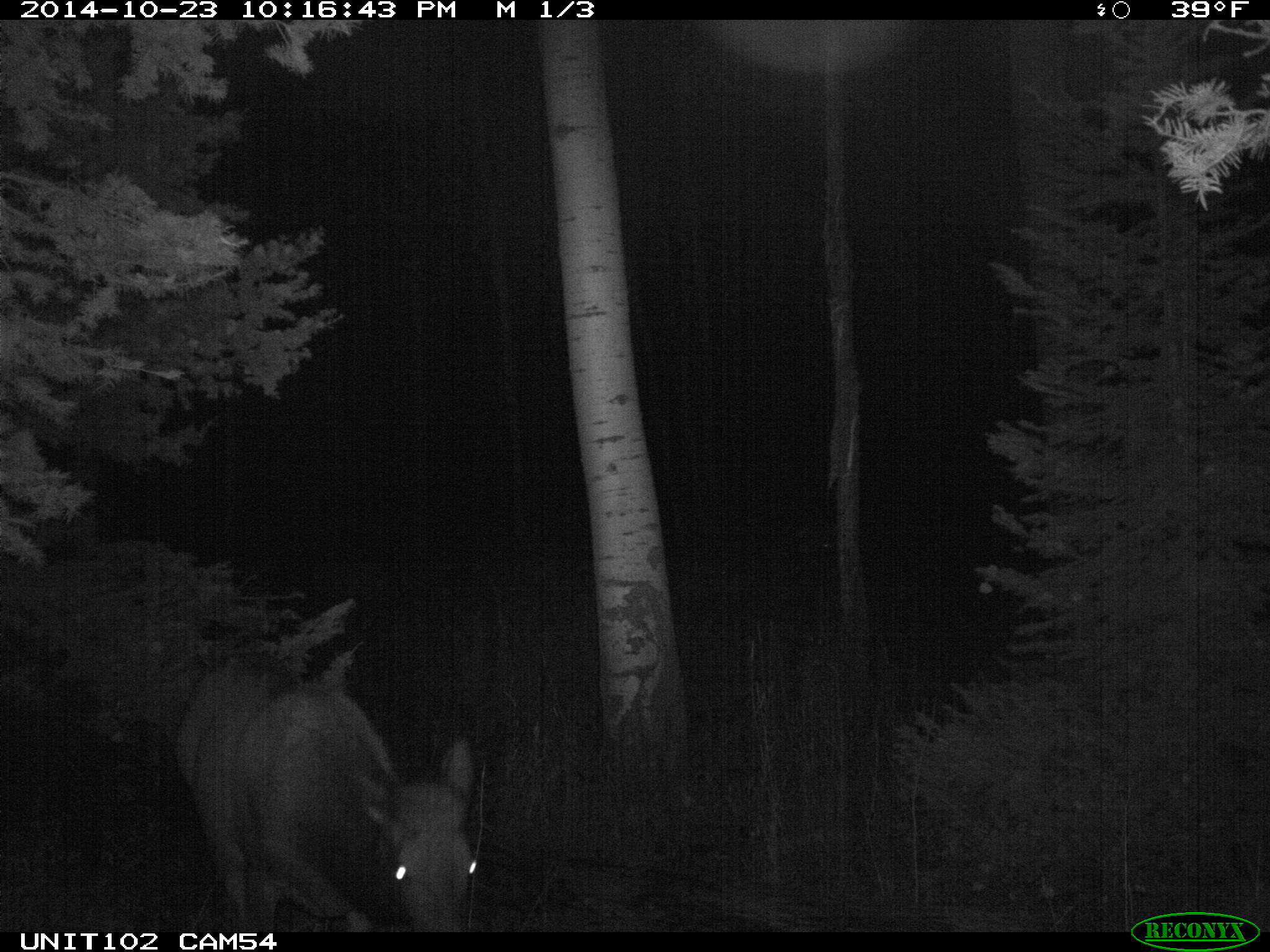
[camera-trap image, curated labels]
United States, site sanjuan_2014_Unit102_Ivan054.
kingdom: Animalia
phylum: Chordata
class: Mammalia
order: Artiodactyla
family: Cervidae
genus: Cervus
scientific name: Cervus elaphus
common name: red deer